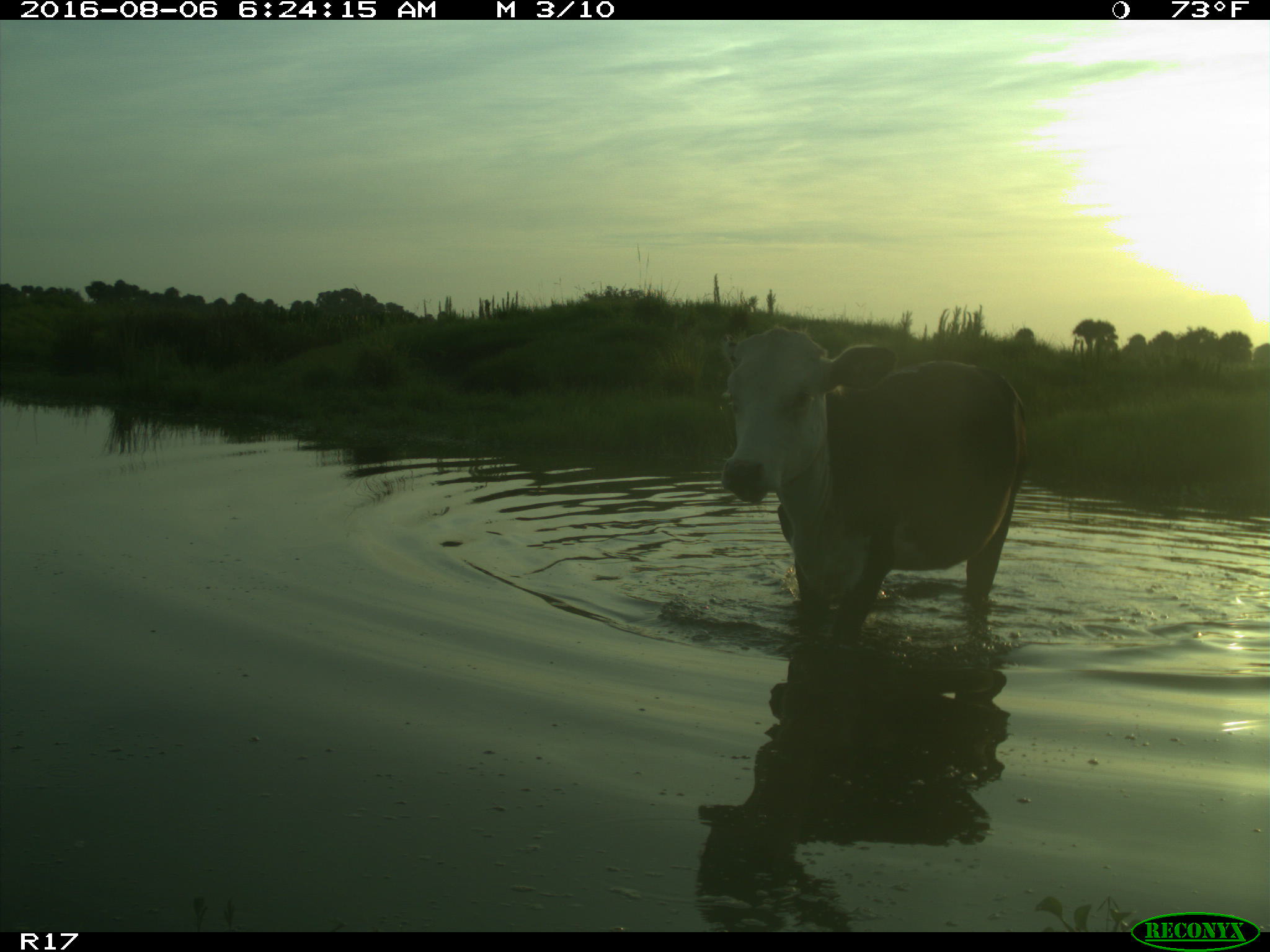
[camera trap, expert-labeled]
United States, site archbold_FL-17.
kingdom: Animalia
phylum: Chordata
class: Mammalia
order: Artiodactyla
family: Bovidae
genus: Bos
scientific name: Bos taurus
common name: domestic cow